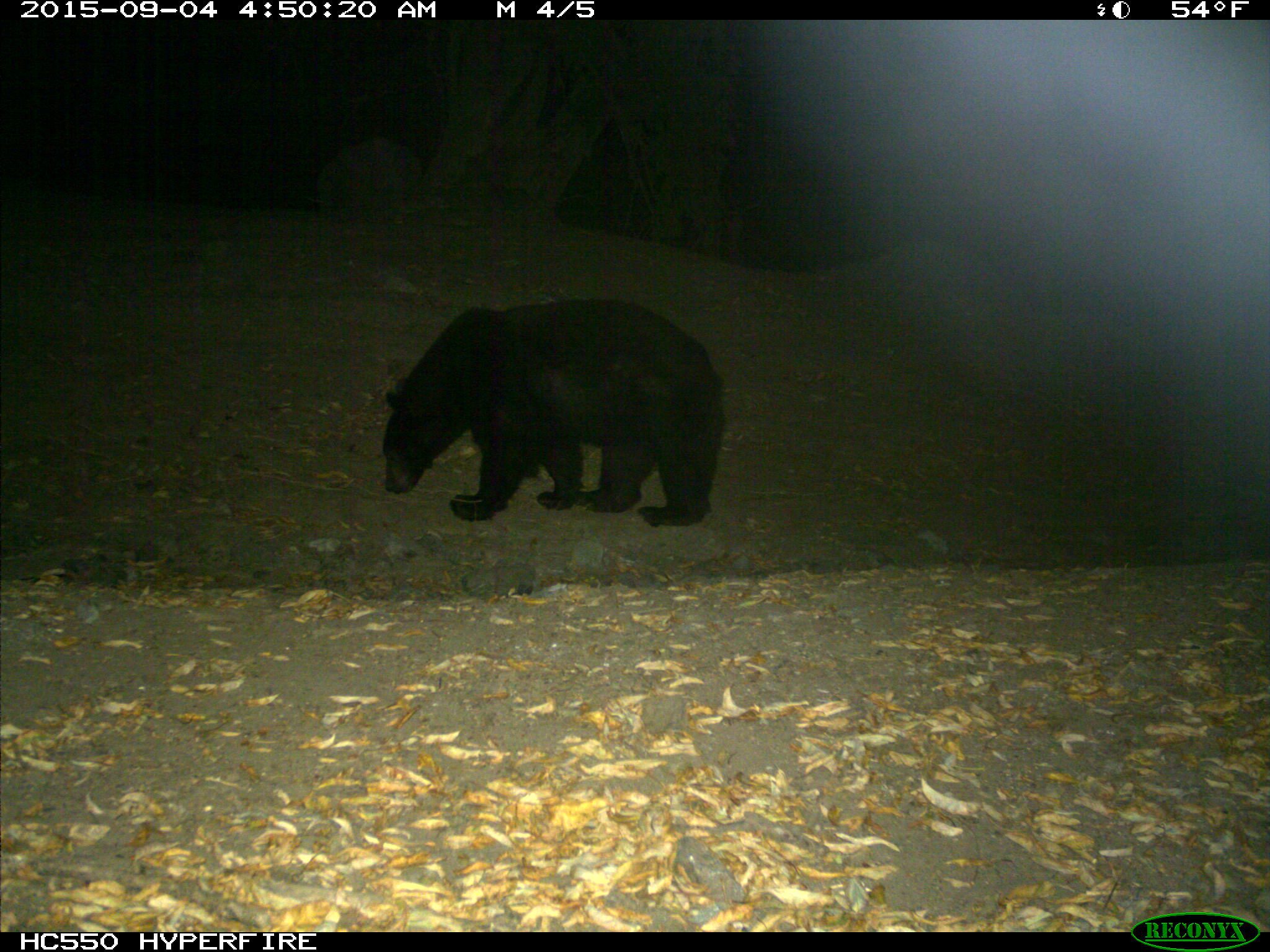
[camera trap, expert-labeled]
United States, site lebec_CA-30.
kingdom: Animalia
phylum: Chordata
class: Mammalia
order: Carnivora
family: Ursidae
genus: Ursus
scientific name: Ursus americanus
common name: american black bear